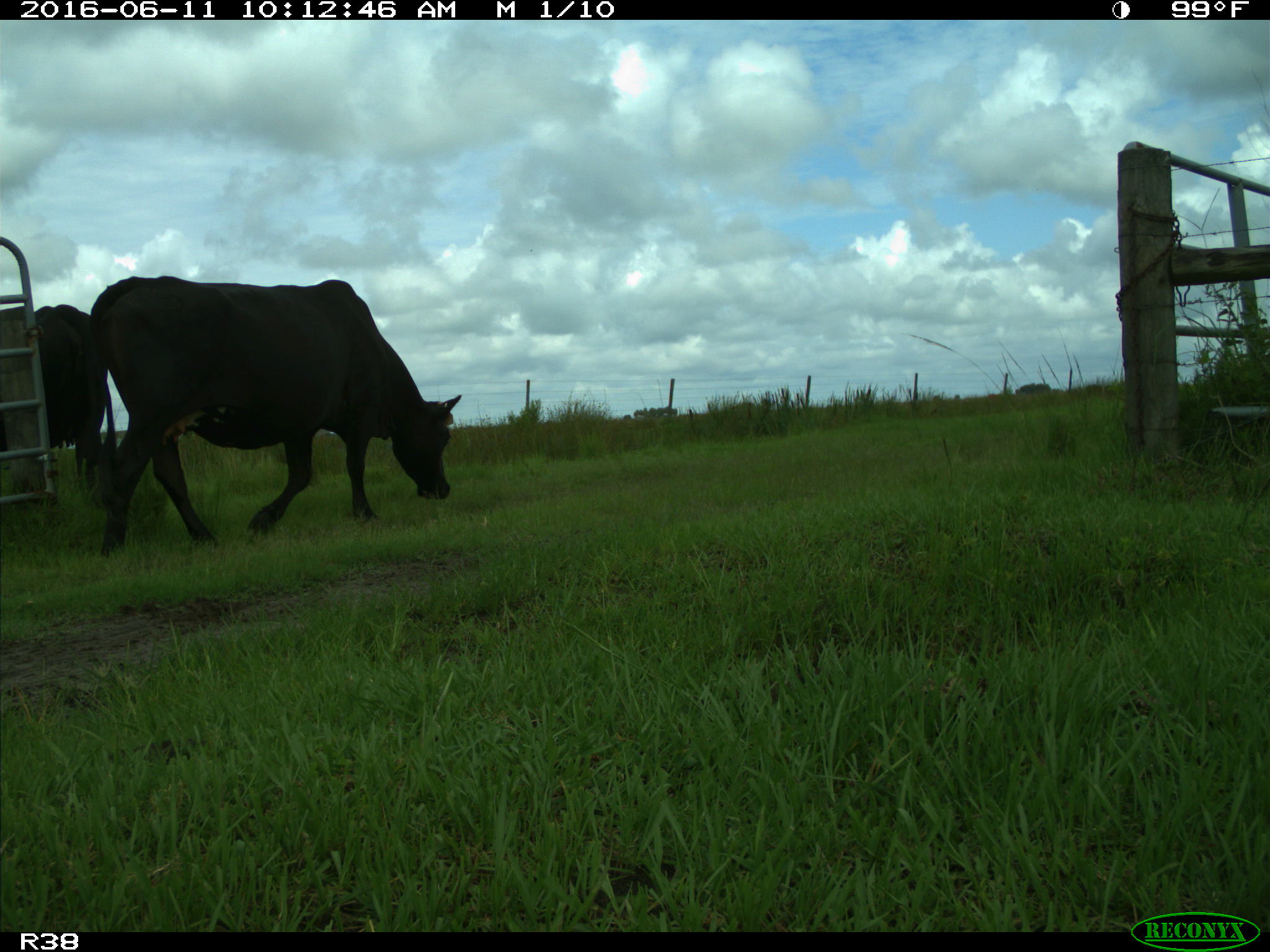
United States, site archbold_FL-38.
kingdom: Animalia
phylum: Chordata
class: Mammalia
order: Artiodactyla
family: Bovidae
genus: Bos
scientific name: Bos taurus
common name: domestic cow